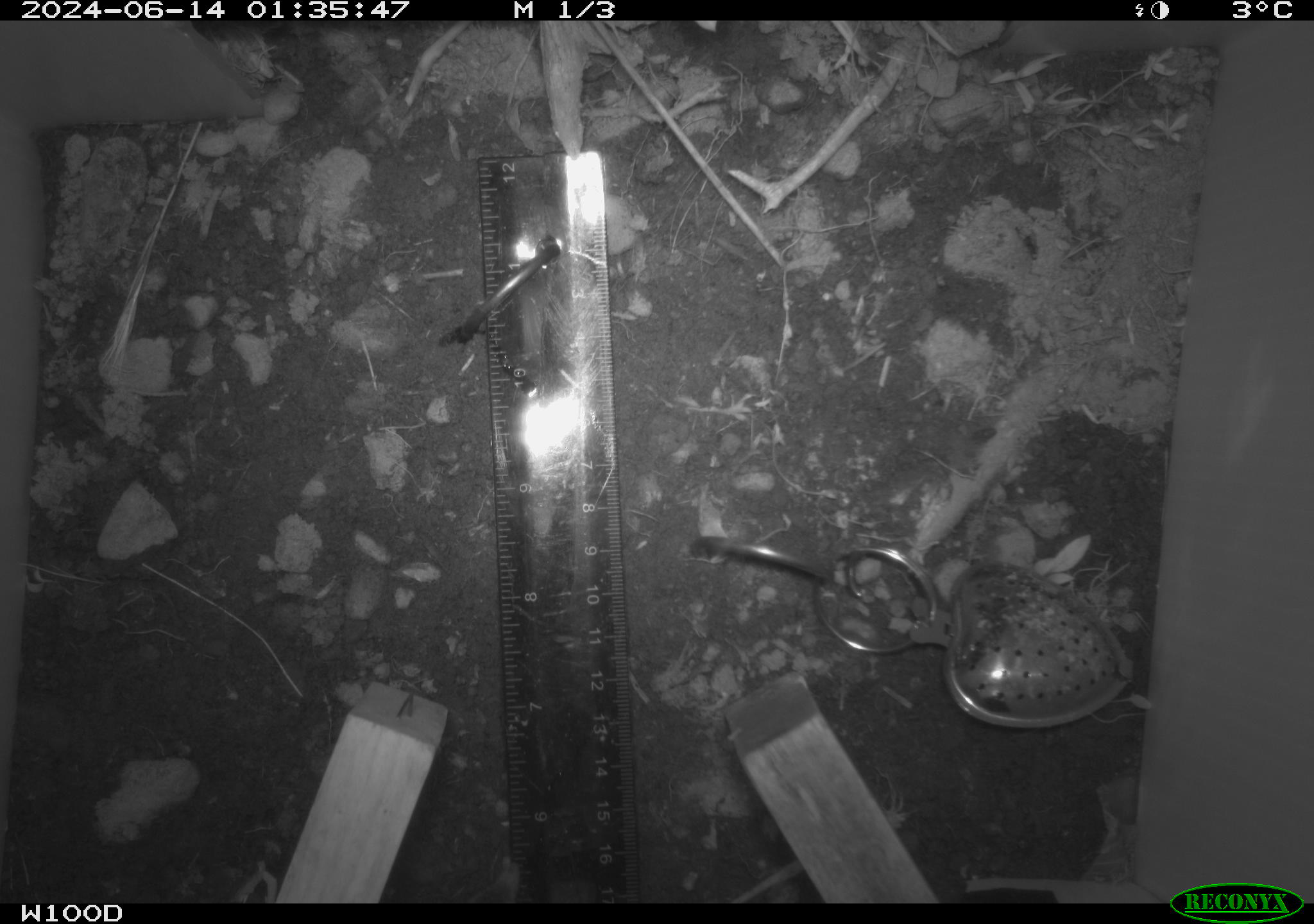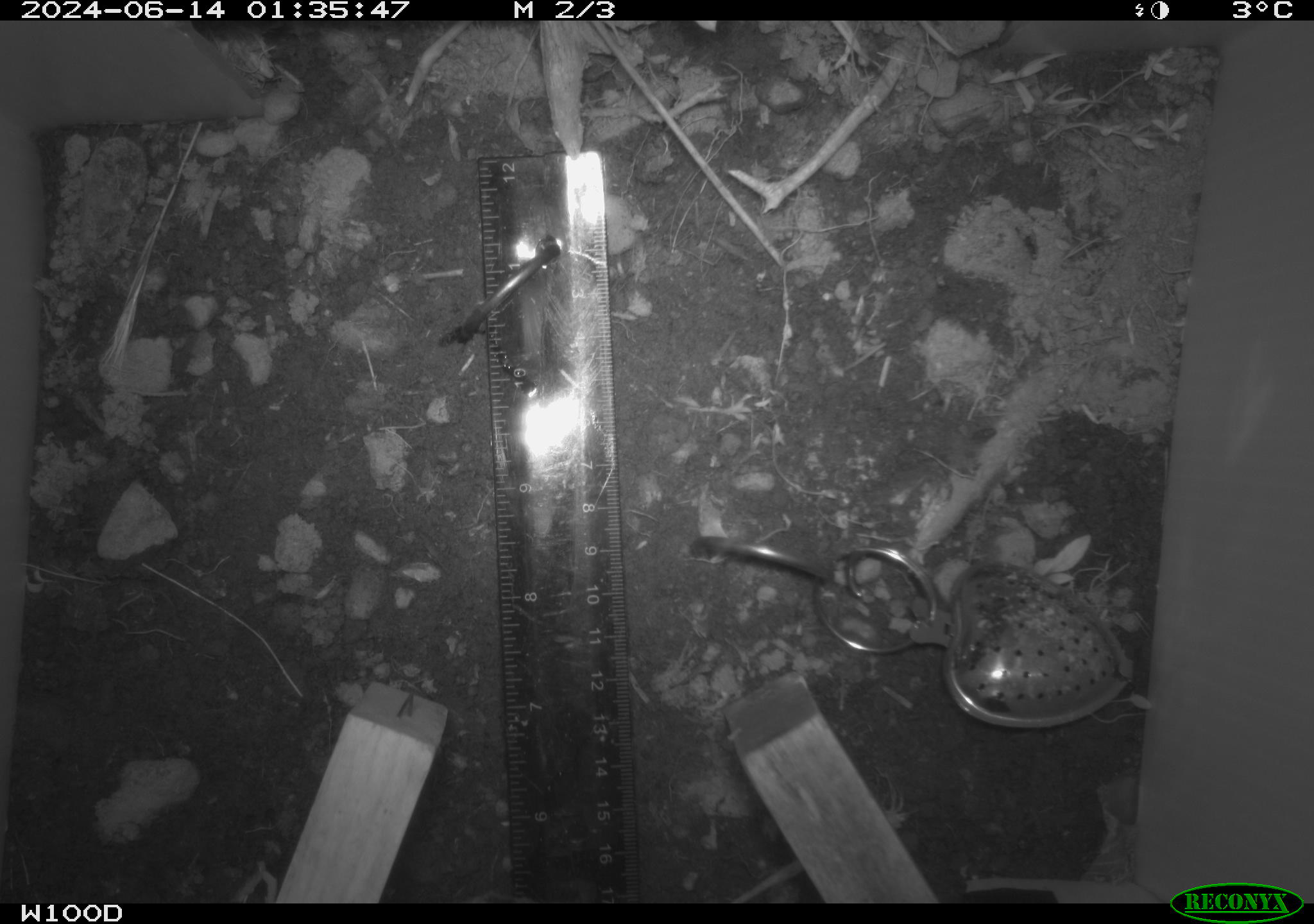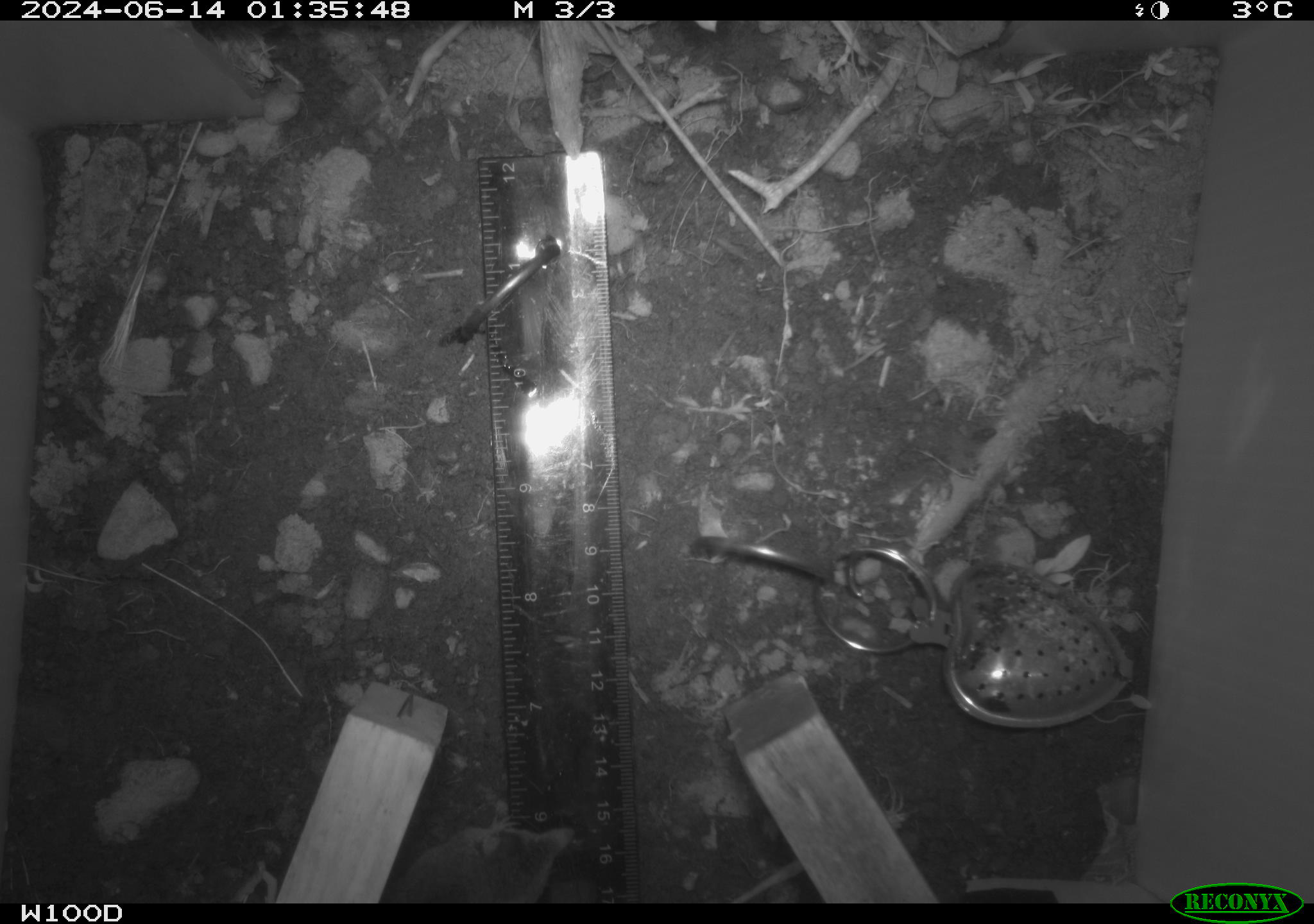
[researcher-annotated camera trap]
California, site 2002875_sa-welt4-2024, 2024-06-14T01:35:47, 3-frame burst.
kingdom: Animalia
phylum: Chordata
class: Mammalia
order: Eulipotyphla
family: Soricidae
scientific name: Soricidae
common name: shrews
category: soricidae family